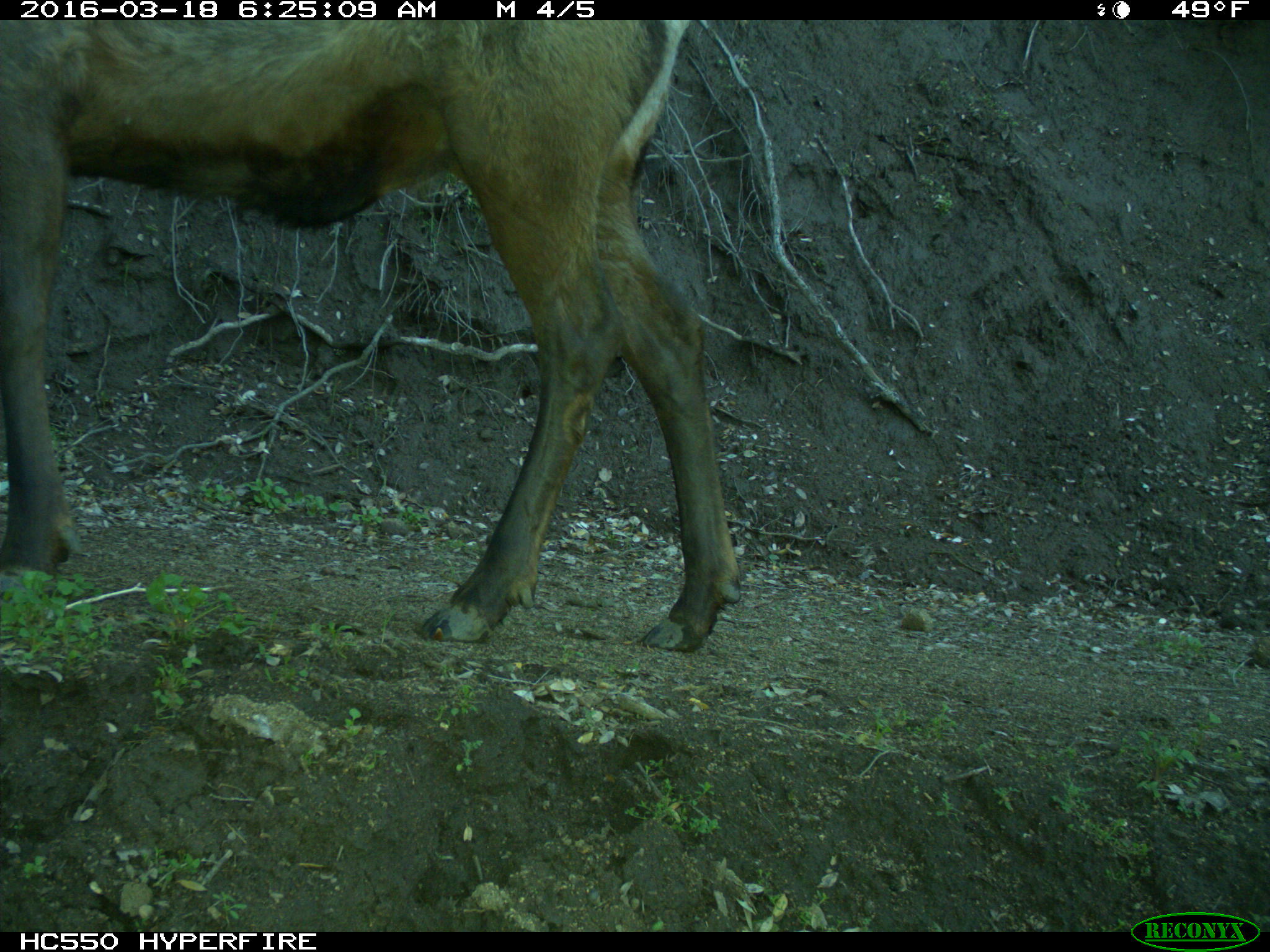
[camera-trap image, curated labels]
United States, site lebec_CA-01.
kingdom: Animalia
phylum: Chordata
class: Mammalia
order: Artiodactyla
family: Cervidae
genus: Cervus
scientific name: Cervus canadensis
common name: elk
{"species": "Cervus canadensis (elk)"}